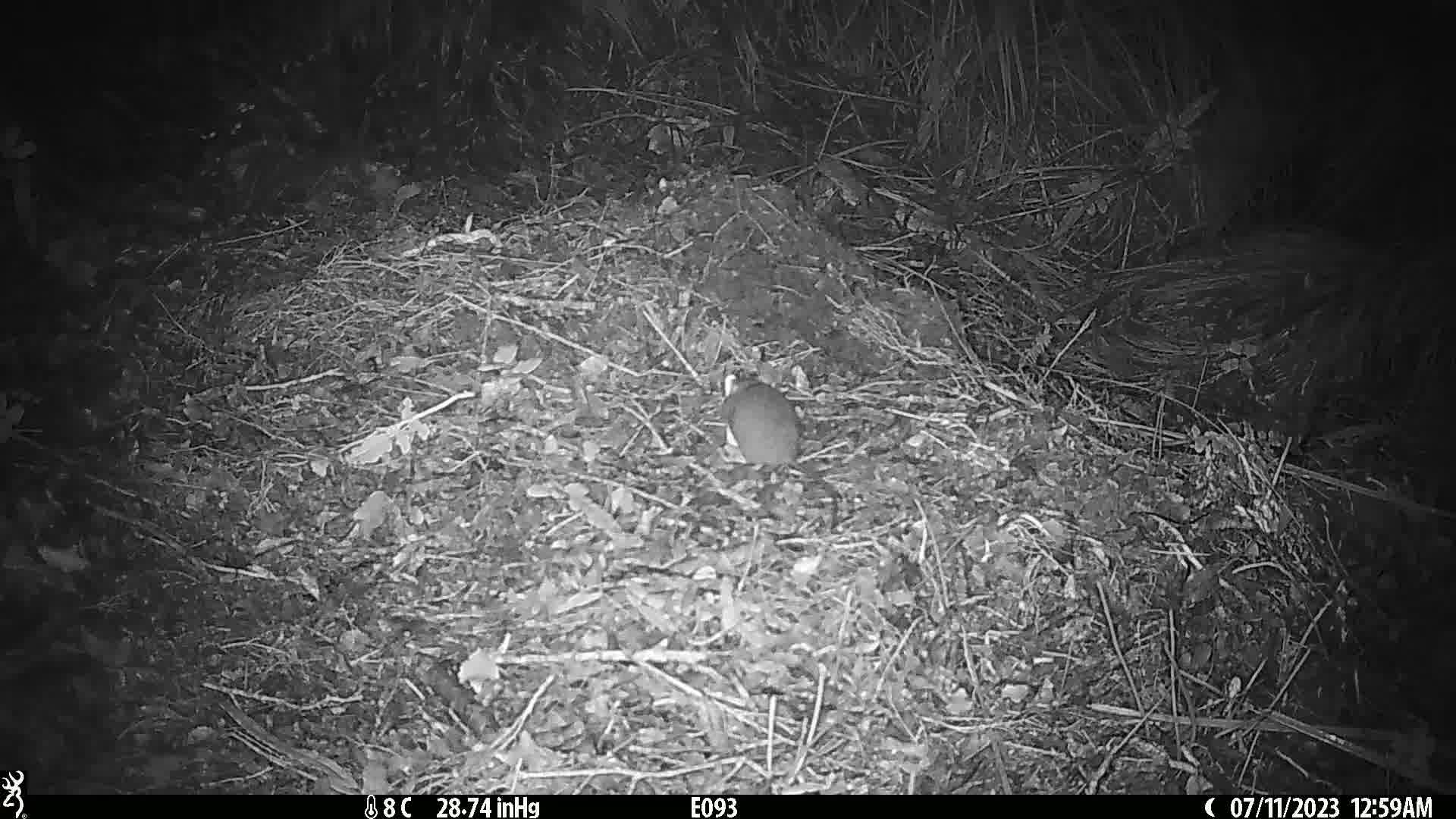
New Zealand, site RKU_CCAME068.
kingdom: Animalia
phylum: Chordata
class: Mammalia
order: Rodentia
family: Muridae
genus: Rattus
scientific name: Rattus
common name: rat